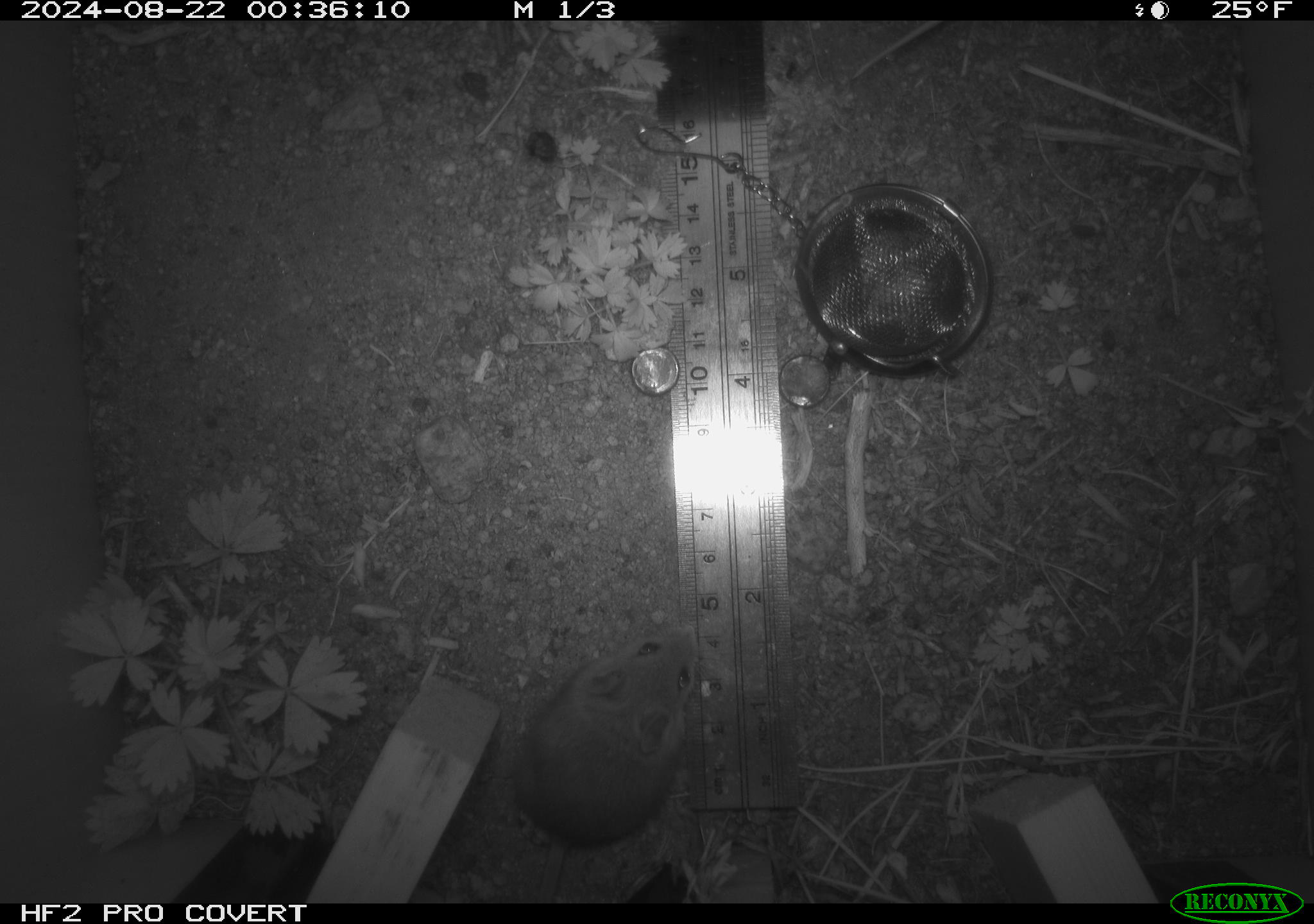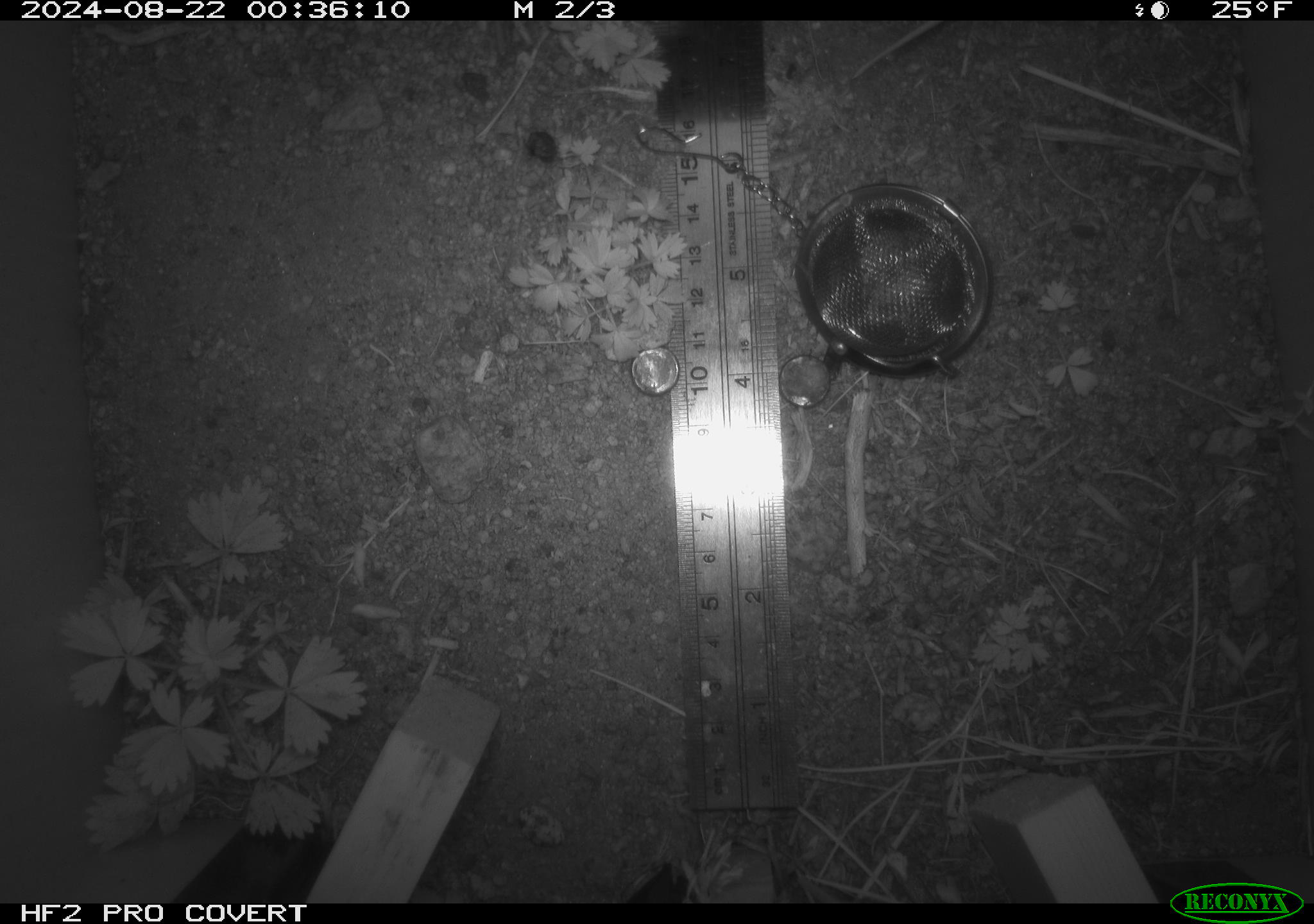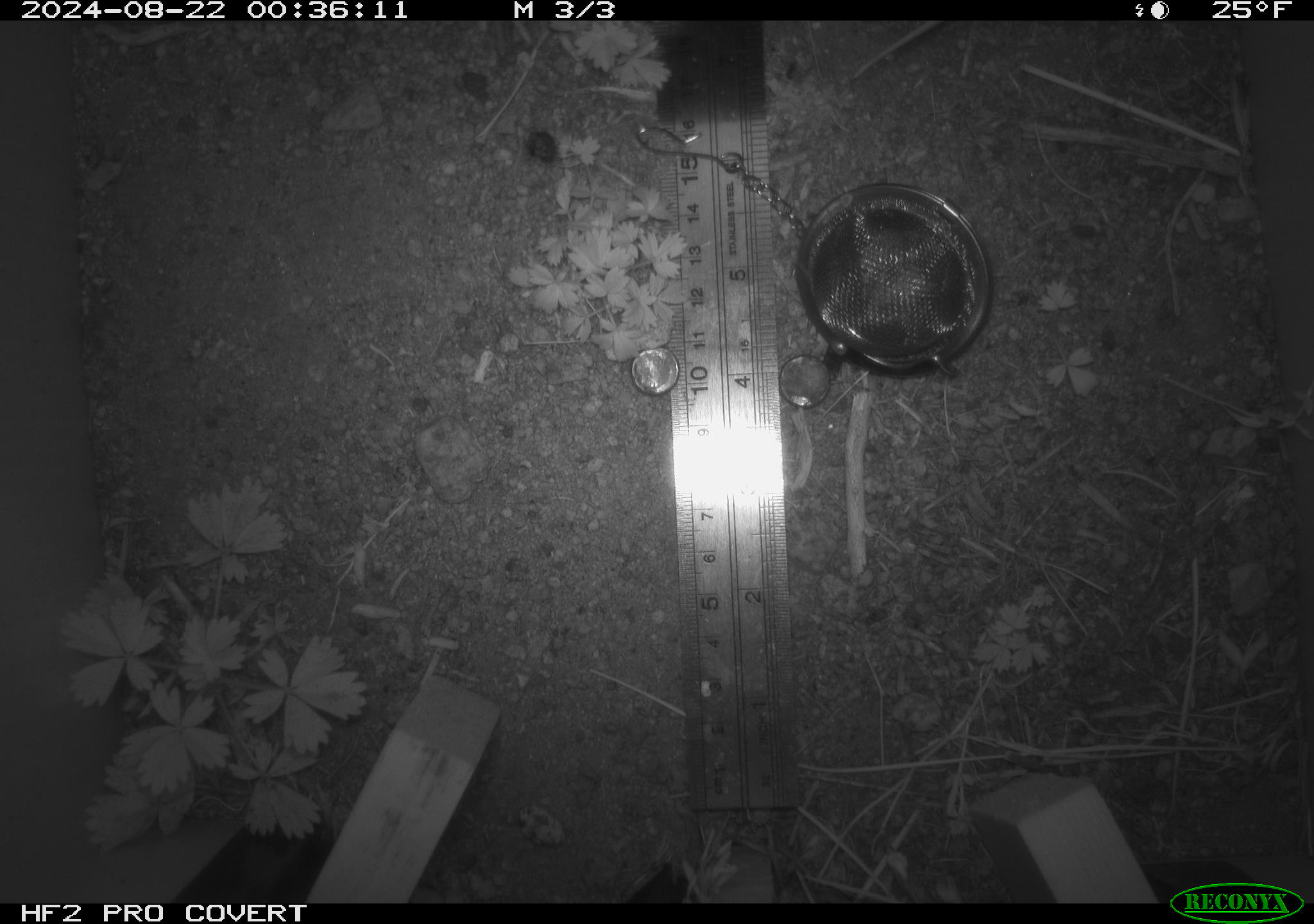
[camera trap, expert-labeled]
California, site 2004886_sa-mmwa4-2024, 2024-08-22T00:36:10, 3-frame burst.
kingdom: Animalia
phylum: Chordata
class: Mammalia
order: Rodentia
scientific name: Rodentia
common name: mouse species